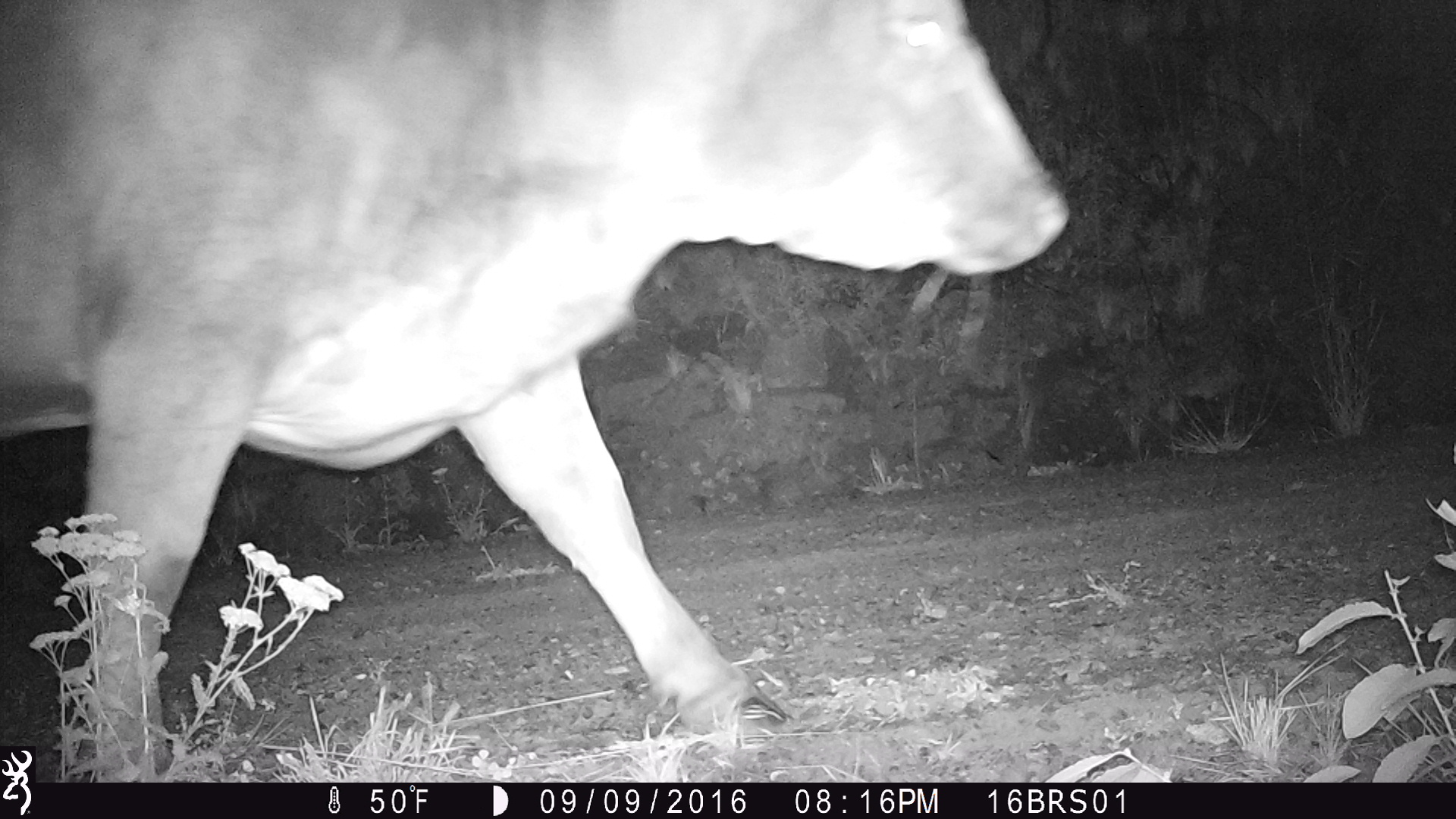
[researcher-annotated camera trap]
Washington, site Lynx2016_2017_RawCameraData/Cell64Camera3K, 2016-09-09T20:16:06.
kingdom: Animalia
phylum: Chordata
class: Mammalia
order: Artiodactyla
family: Bovidae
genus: Bos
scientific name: Bos taurus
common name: domestic cattle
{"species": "domestic cattle (Bos taurus)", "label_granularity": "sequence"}